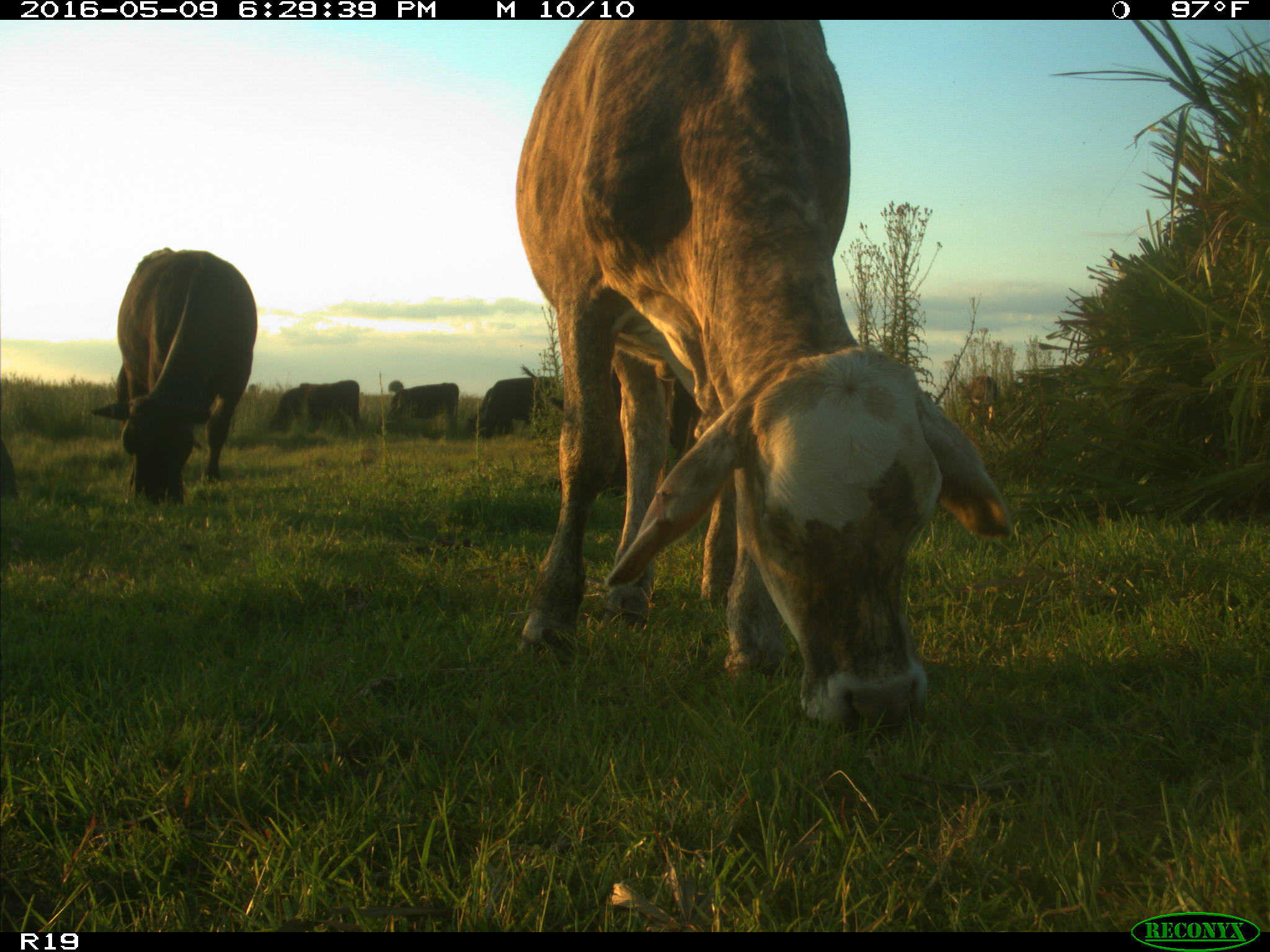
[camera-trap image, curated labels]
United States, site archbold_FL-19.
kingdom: Animalia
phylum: Chordata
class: Mammalia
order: Artiodactyla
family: Bovidae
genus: Bos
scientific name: Bos taurus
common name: domestic cow